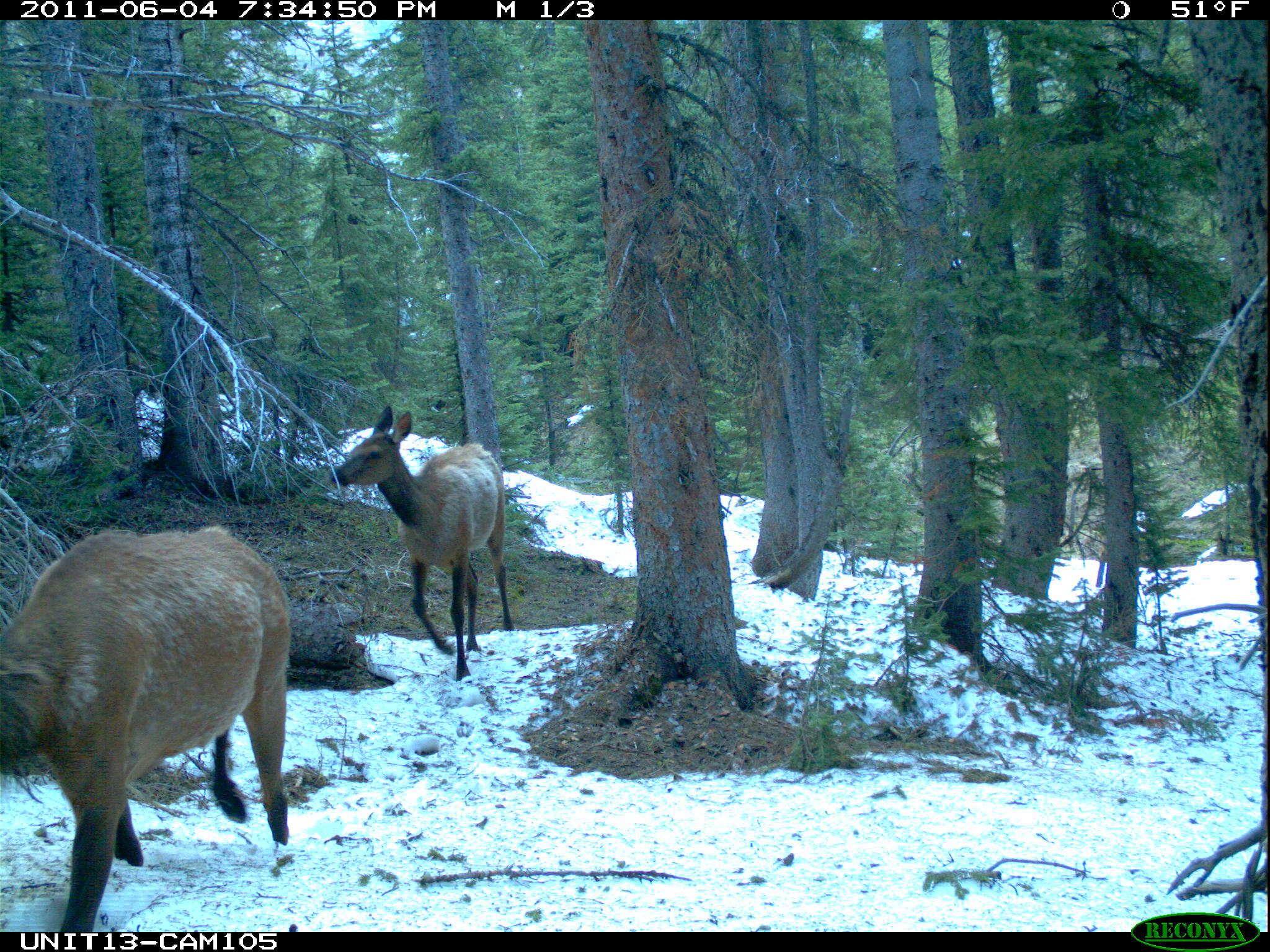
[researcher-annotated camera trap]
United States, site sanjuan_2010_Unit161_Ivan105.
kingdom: Animalia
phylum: Chordata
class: Mammalia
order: Artiodactyla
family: Cervidae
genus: Cervus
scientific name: Cervus elaphus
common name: red deer